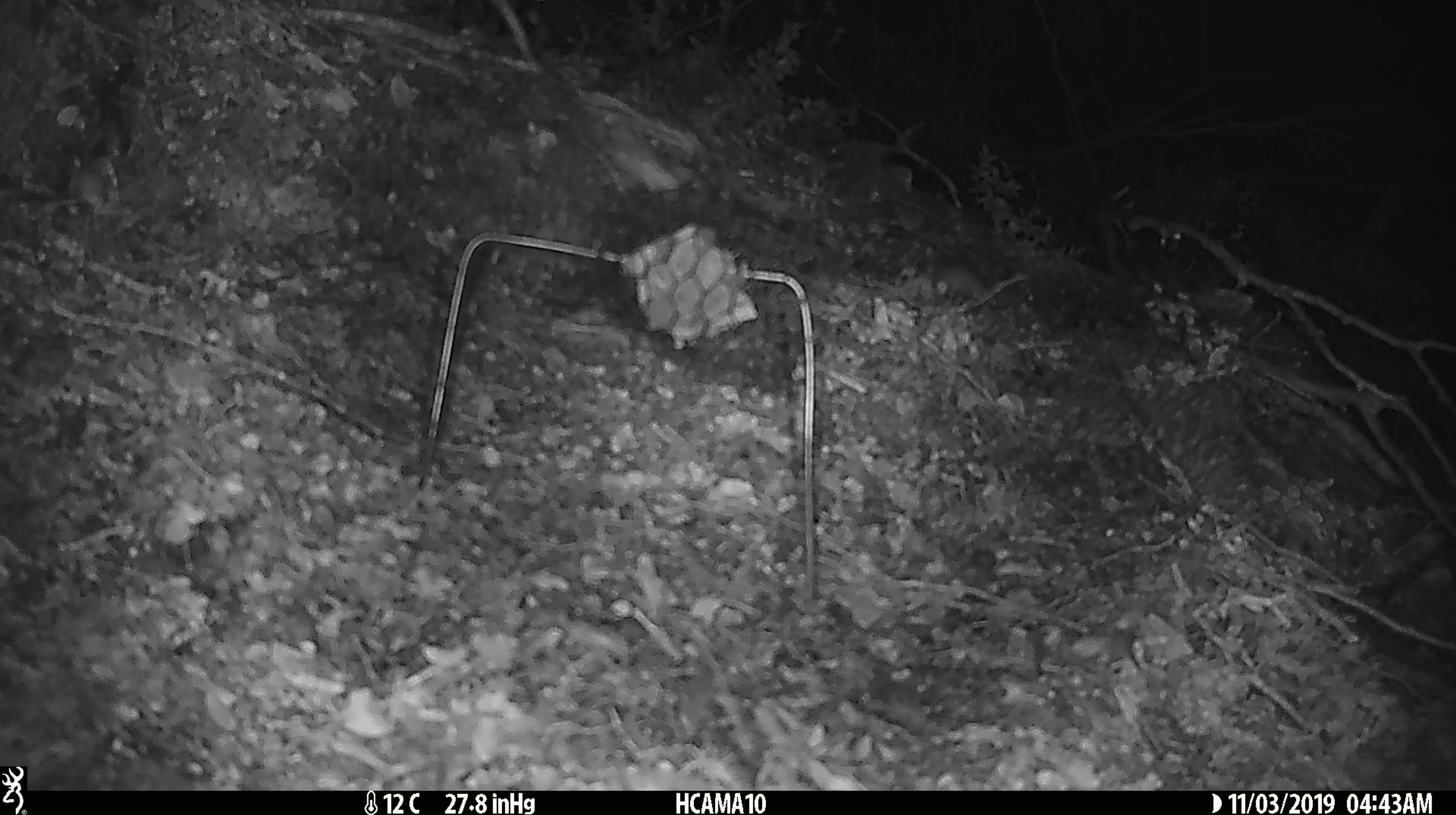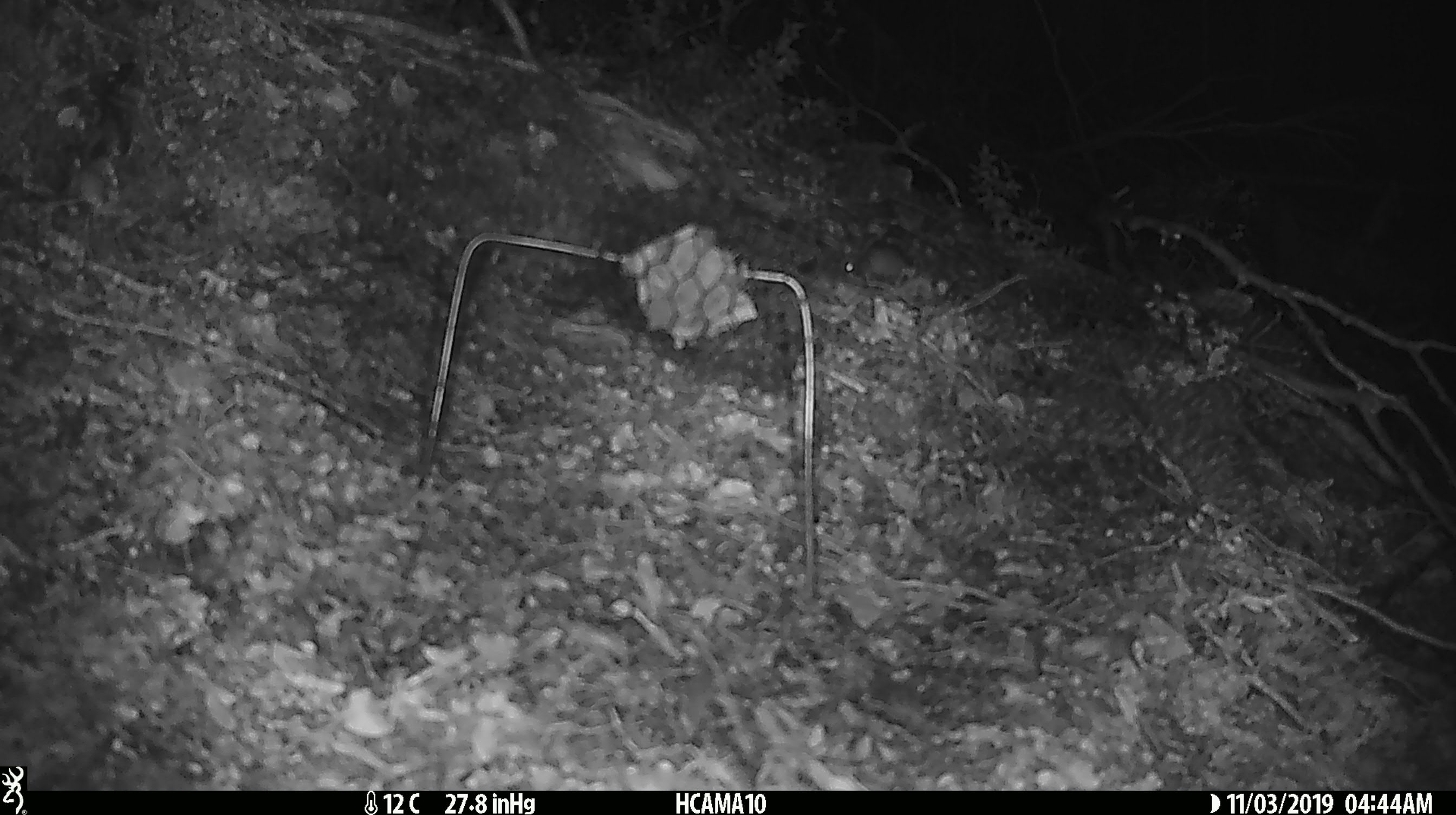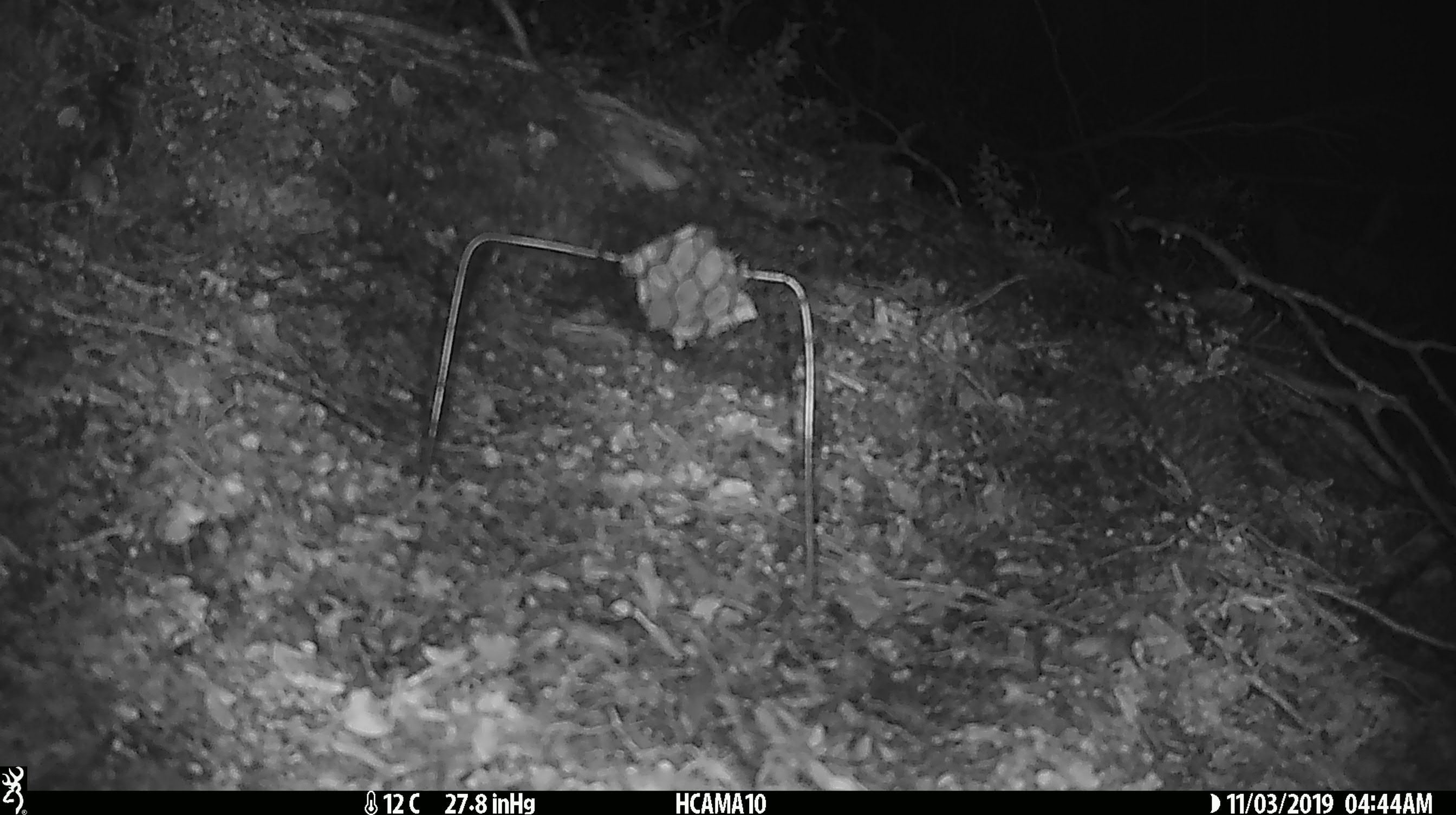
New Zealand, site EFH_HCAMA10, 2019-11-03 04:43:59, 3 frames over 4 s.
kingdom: Animalia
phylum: Chordata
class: Mammalia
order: Rodentia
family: Muridae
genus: Mus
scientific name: Mus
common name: mouse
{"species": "mouse (Mus)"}